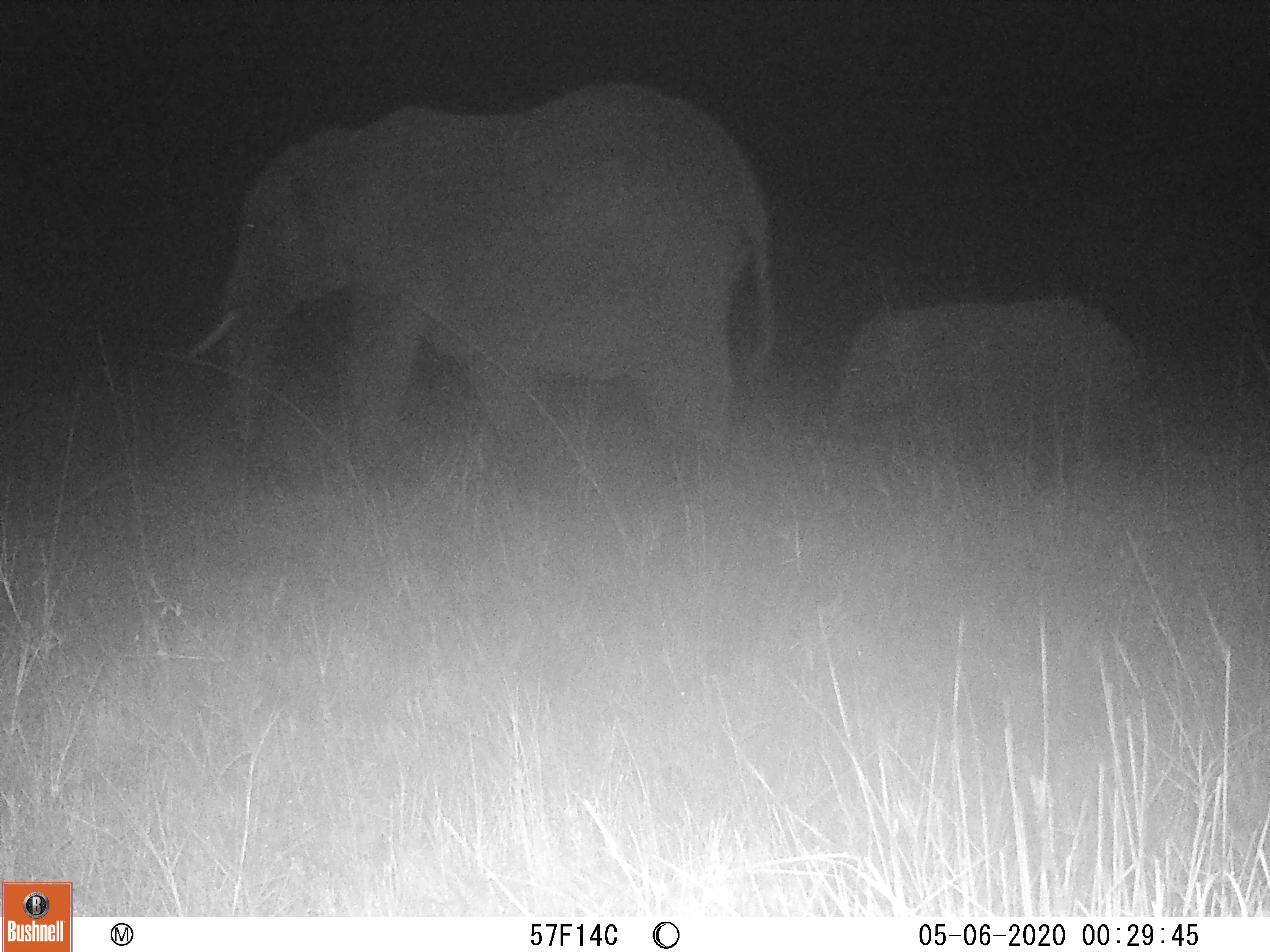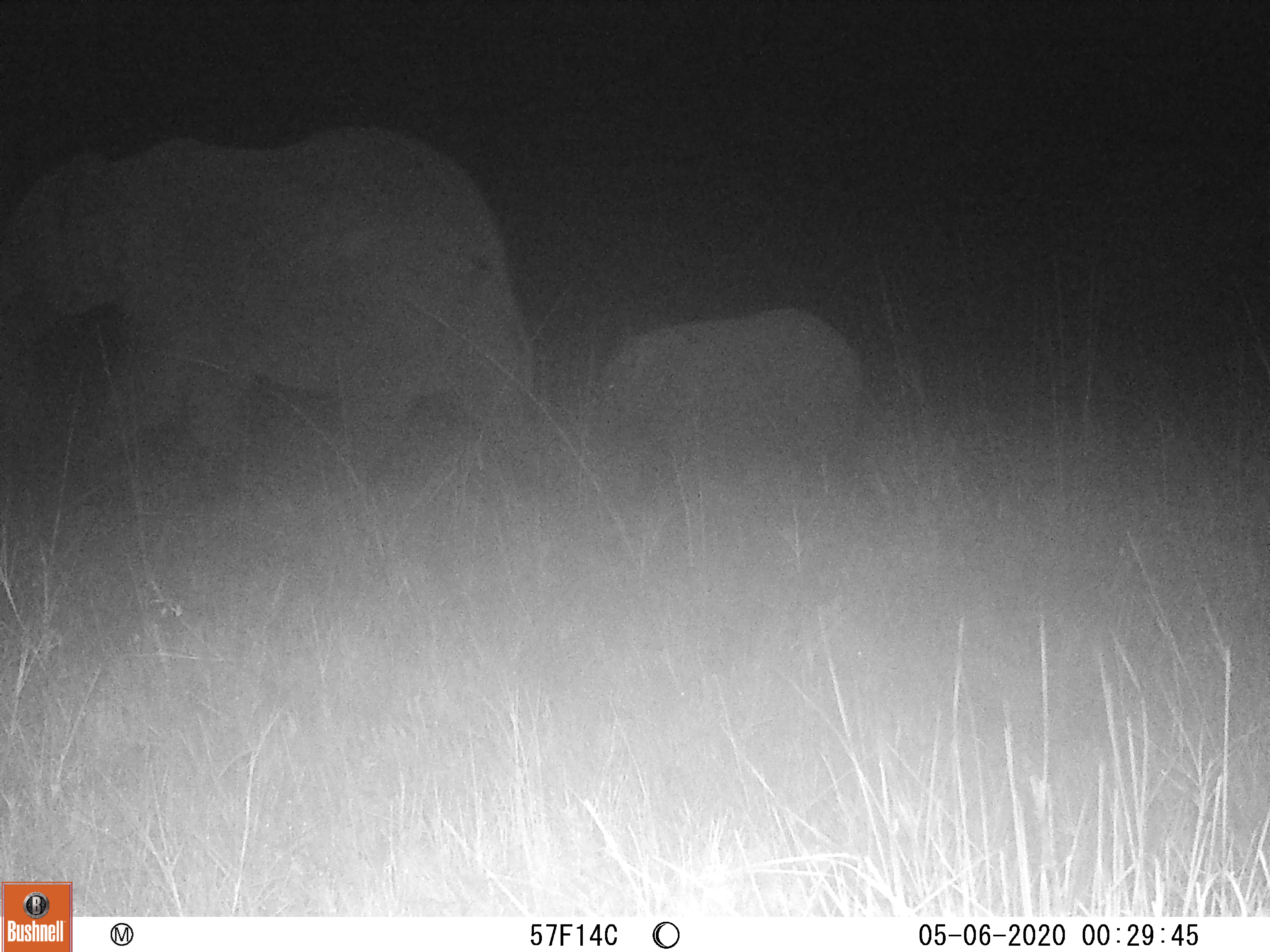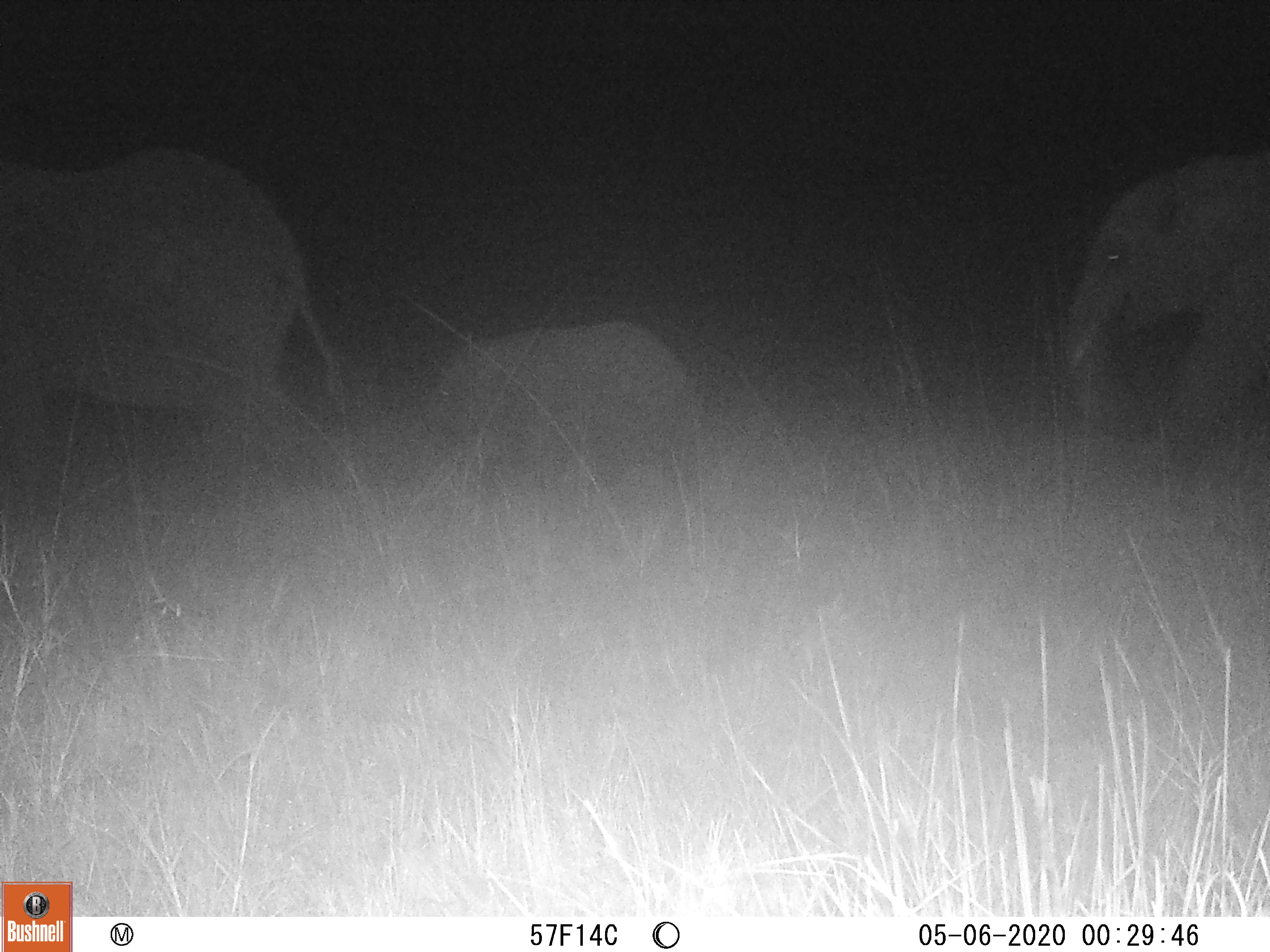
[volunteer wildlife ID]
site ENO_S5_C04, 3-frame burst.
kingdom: Animalia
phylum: Chordata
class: Mammalia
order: Proboscidea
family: Elephantidae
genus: Loxodonta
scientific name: Loxodonta africana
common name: african bush elephant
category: elephant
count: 3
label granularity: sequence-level